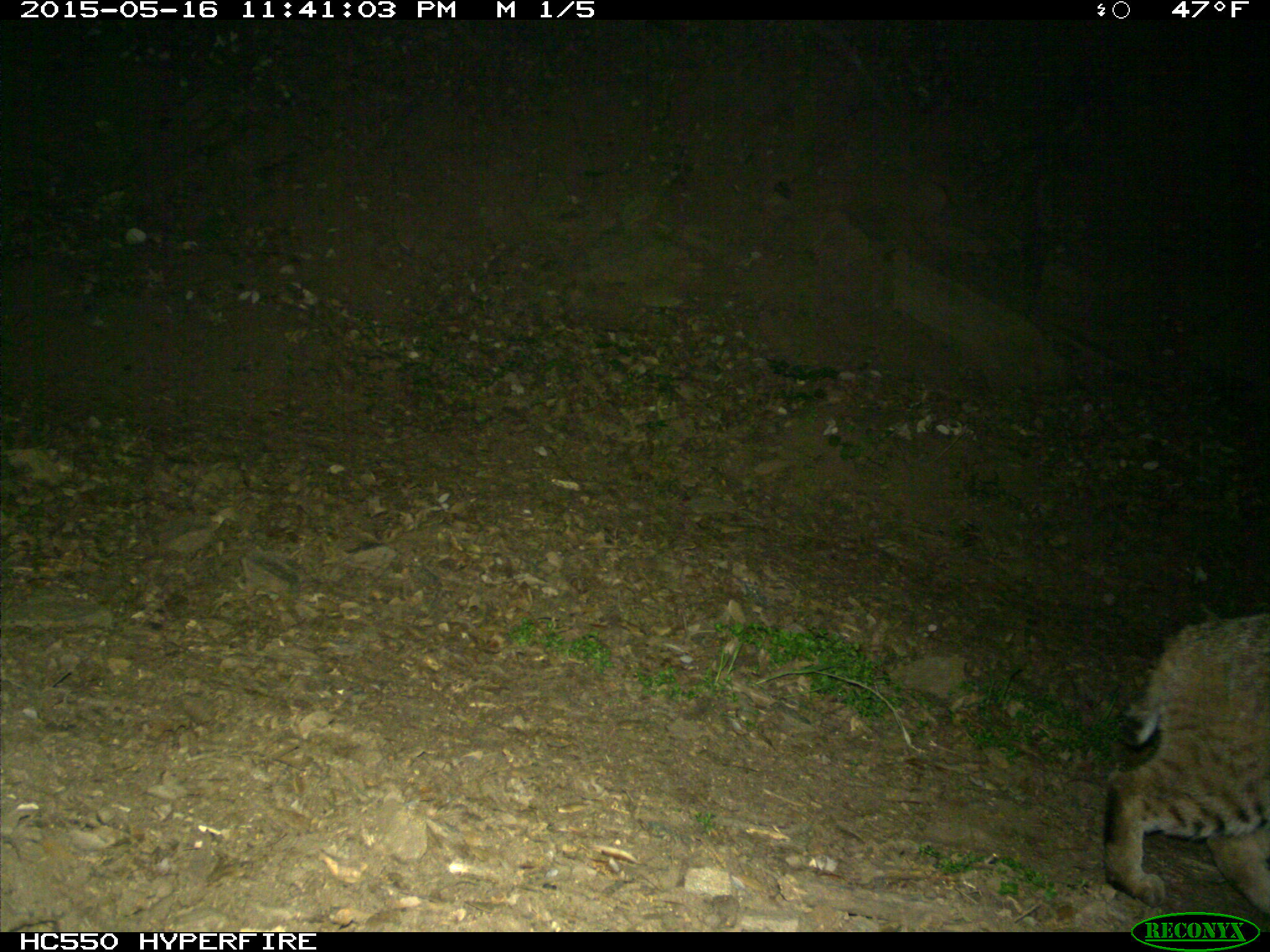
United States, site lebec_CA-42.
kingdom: Animalia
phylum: Chordata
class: Mammalia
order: Carnivora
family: Felidae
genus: Lynx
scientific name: Lynx rufus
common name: bobcat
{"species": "Lynx rufus (bobcat)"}